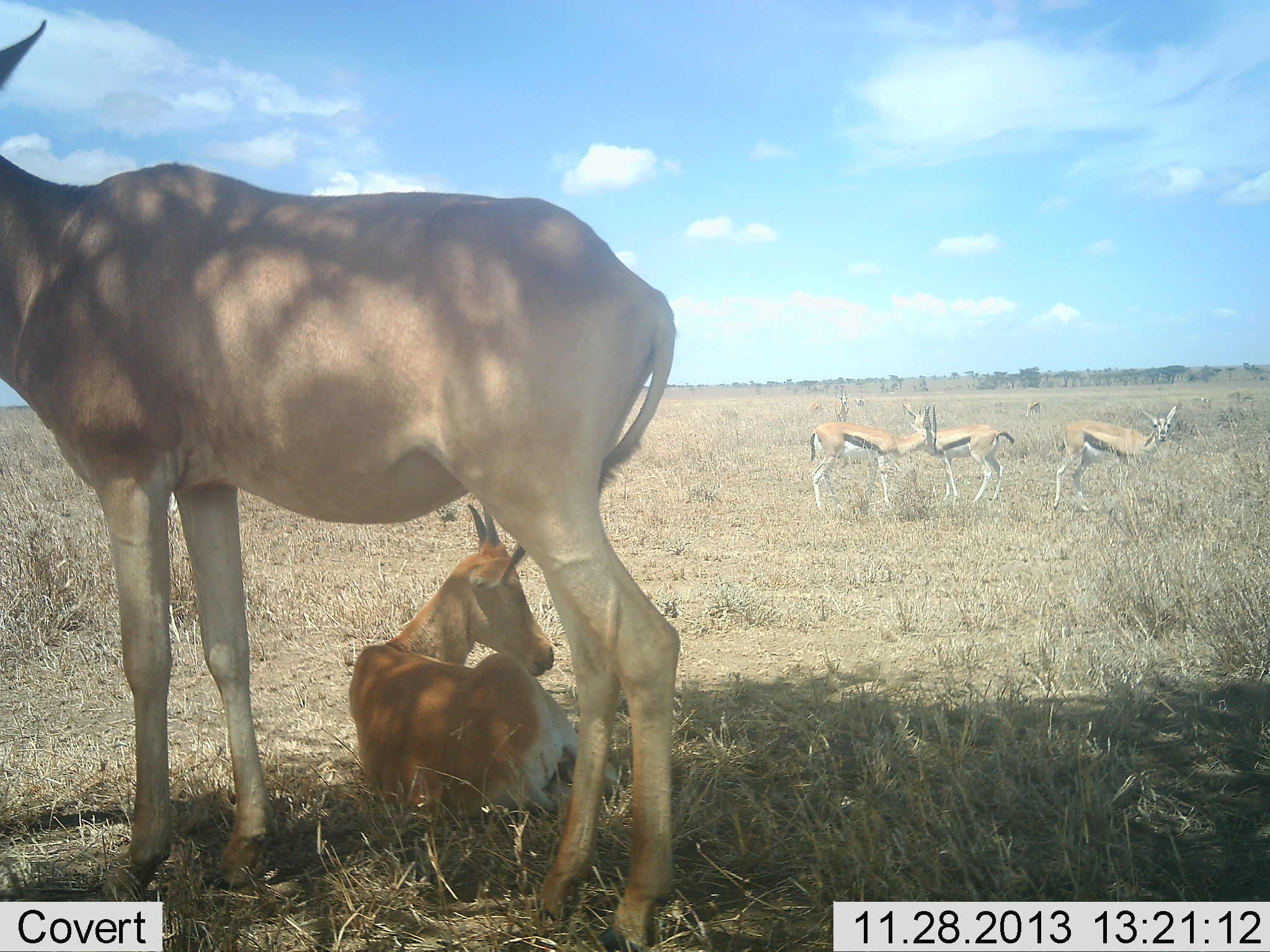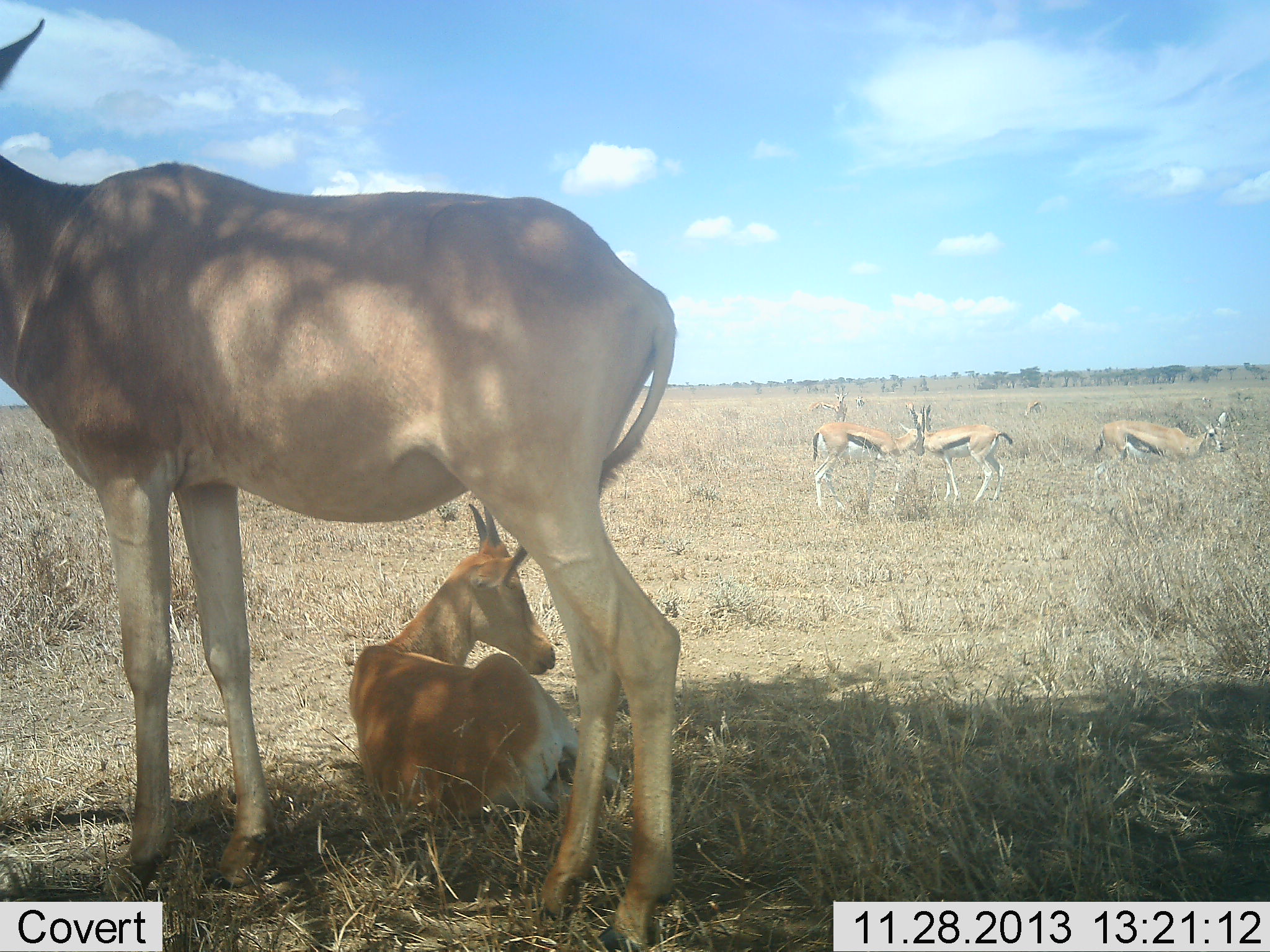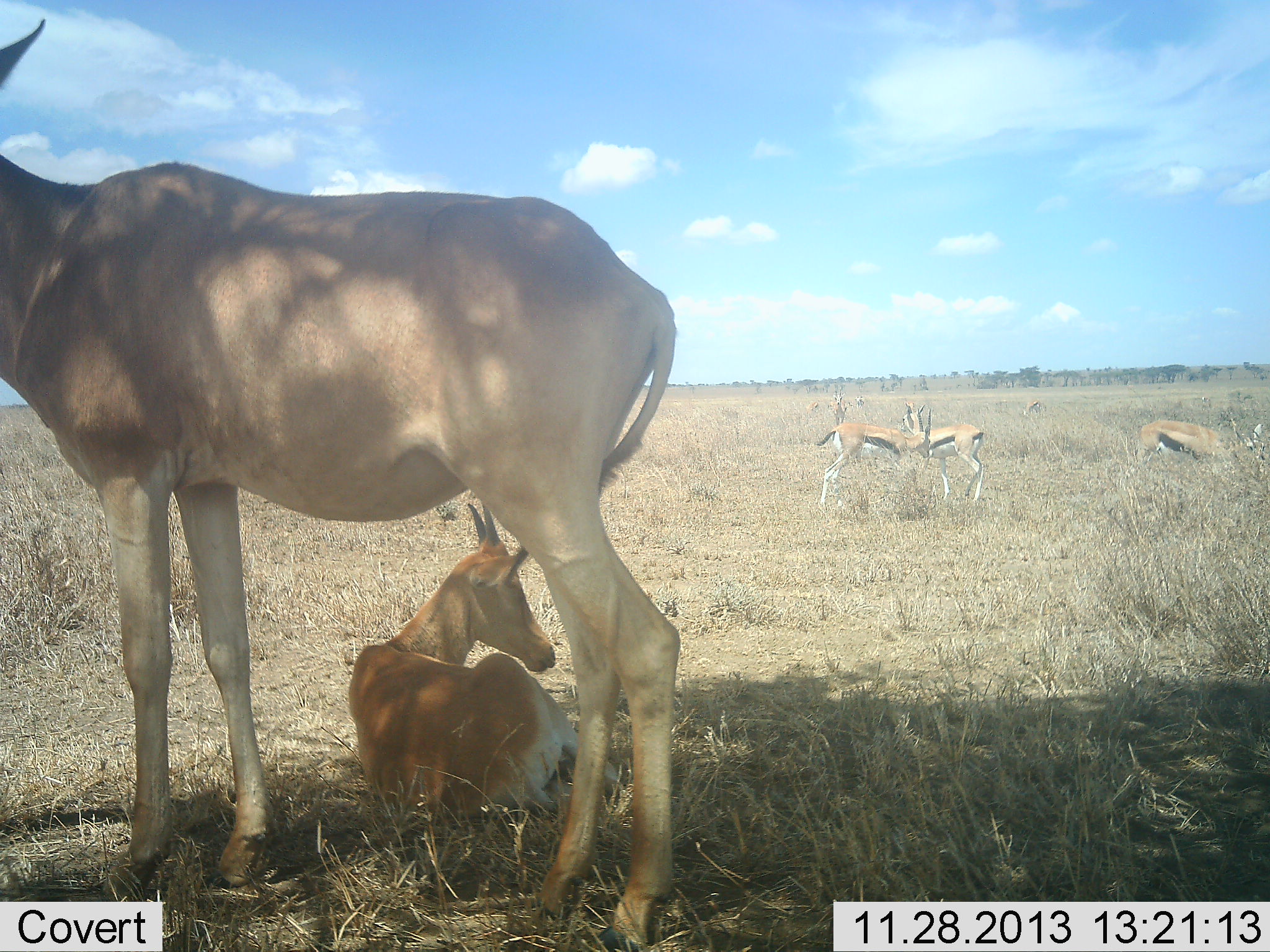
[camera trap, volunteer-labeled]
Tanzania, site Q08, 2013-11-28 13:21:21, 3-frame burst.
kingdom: Animalia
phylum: Chordata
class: Mammalia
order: Artiodactyla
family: Bovidae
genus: Eudorcas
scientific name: Eudorcas thomsonii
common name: thomson's gazelle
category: gazellethomsons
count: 3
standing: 88%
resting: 6%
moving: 62%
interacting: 6%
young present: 0%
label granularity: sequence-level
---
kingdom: Animalia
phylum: Chordata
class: Mammalia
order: Artiodactyla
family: Bovidae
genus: Alcelaphus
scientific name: Alcelaphus buselaphus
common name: hartebeest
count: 2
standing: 100%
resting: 100%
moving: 0%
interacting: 0%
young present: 70%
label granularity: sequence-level